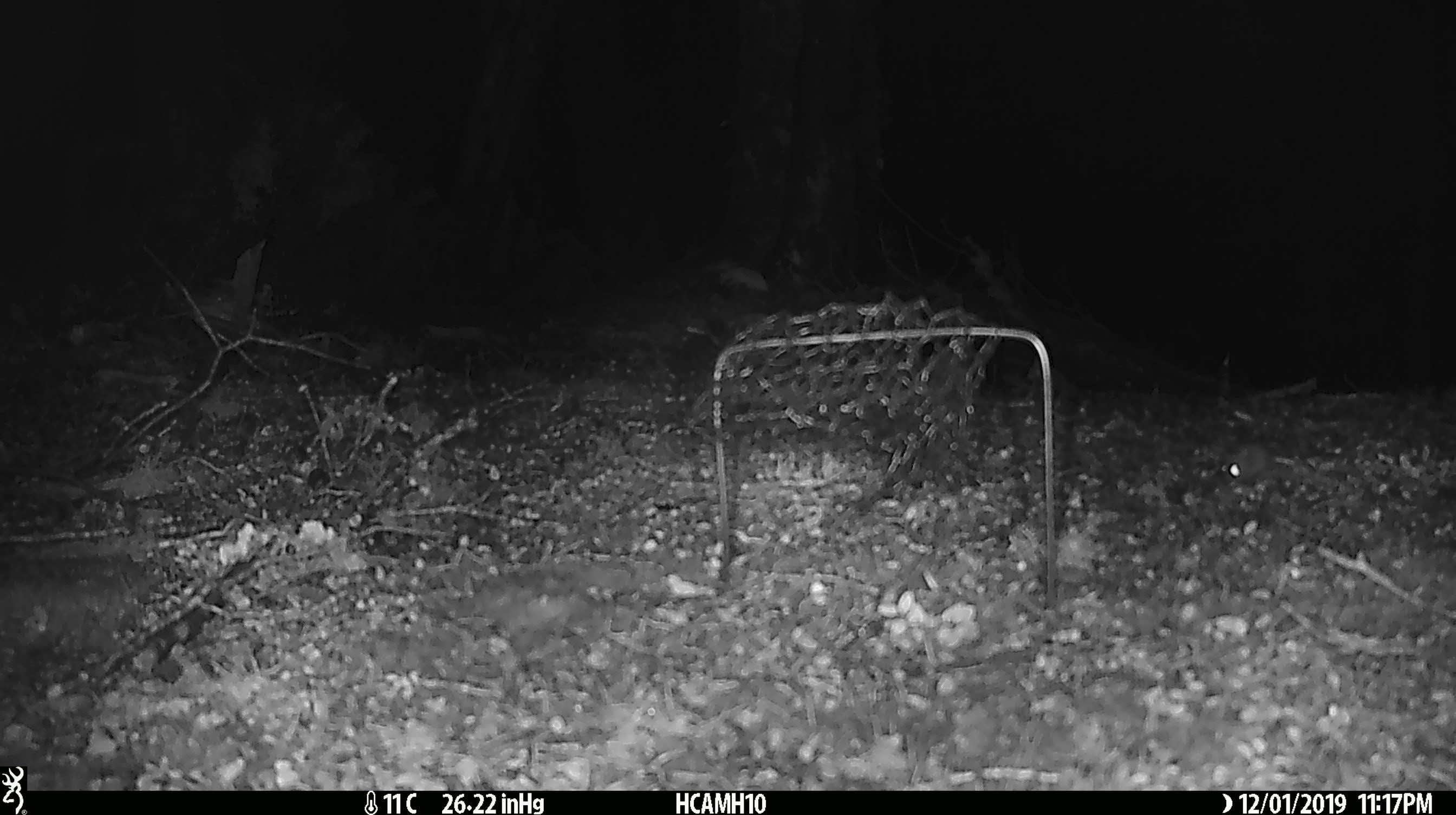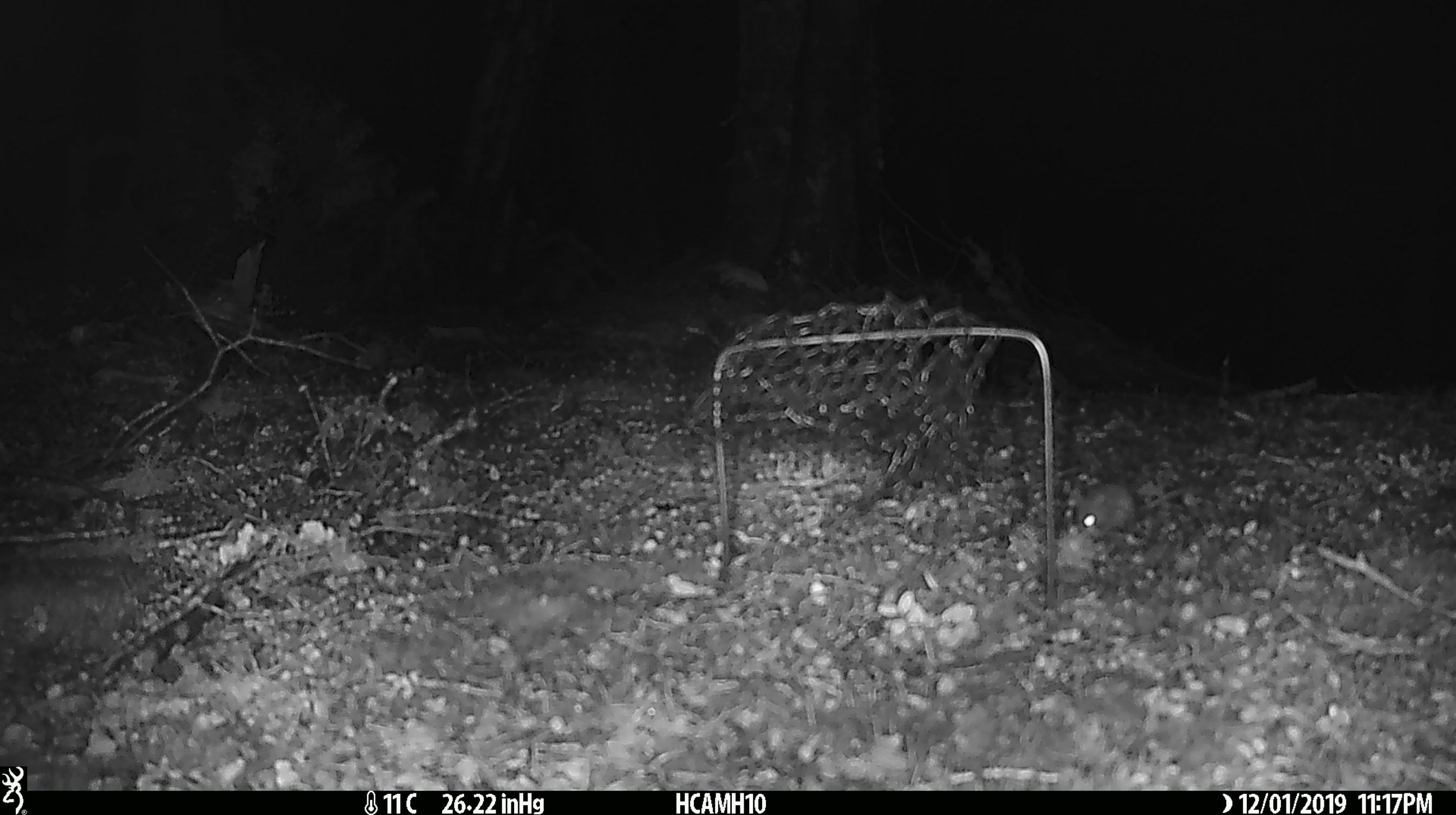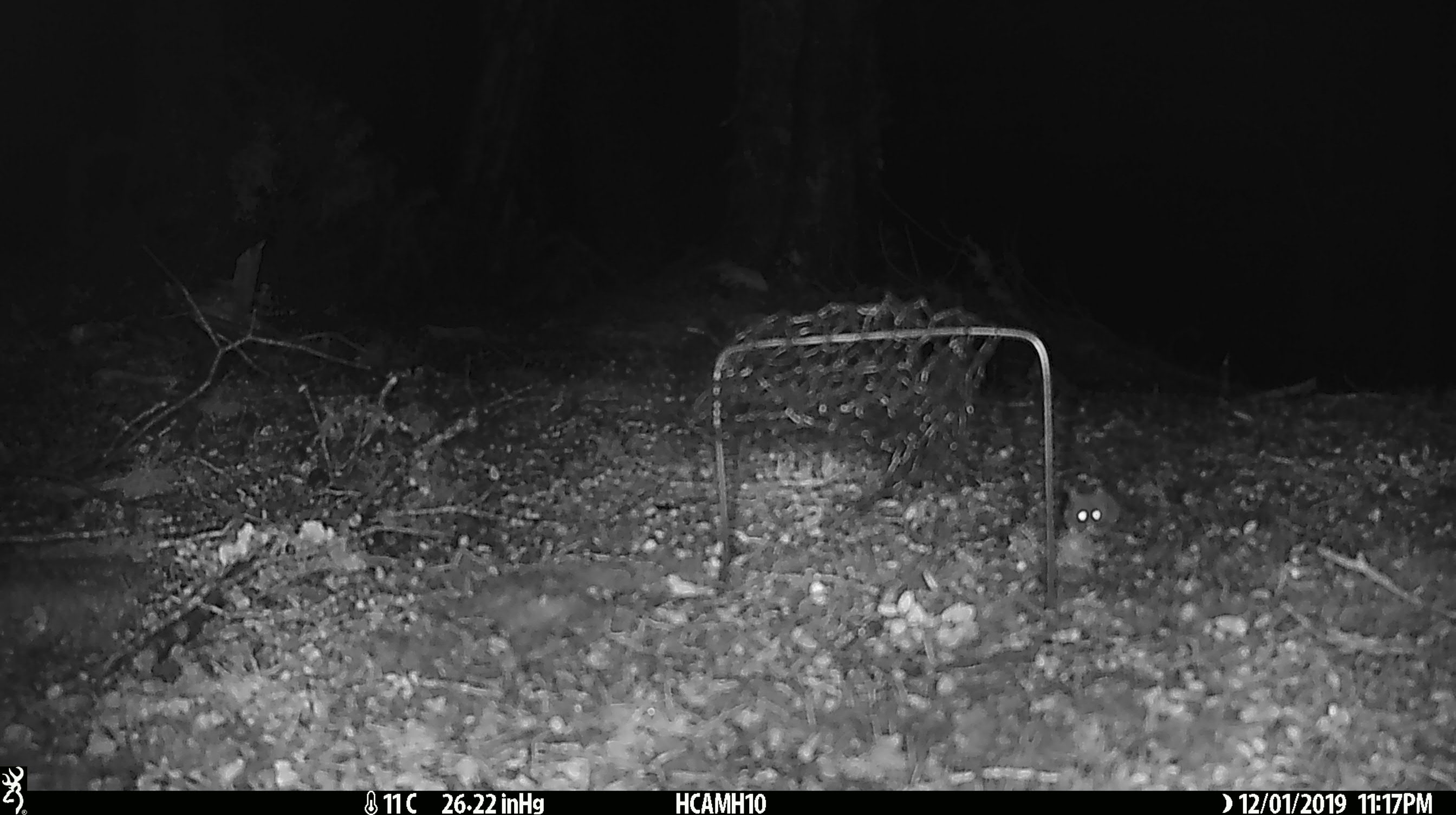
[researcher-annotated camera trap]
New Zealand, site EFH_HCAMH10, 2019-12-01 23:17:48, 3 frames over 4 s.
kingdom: Animalia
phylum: Chordata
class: Mammalia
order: Rodentia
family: Muridae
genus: Mus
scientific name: Mus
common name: mouse